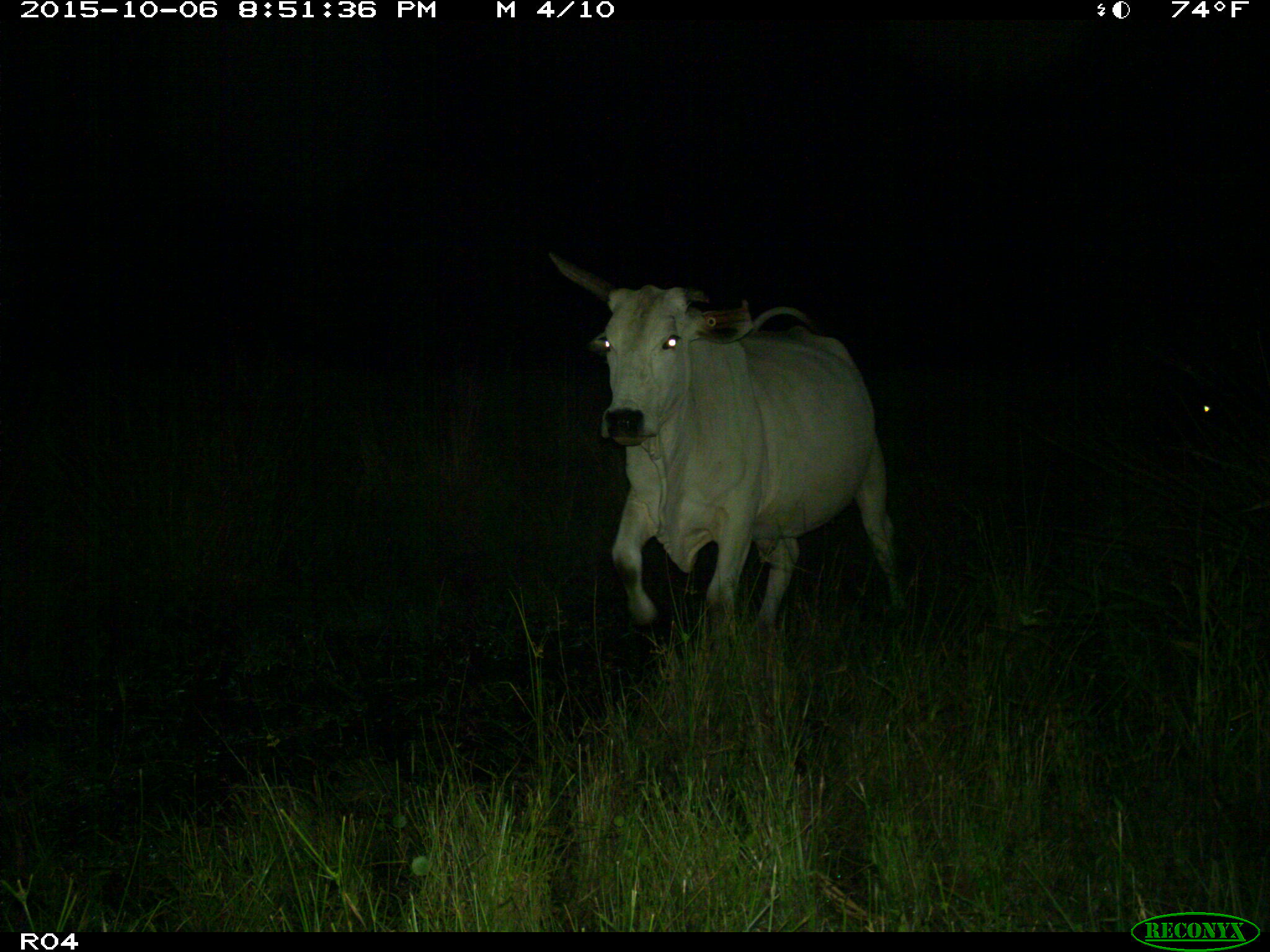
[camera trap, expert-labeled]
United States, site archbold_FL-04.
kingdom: Animalia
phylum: Chordata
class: Mammalia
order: Artiodactyla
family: Bovidae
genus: Bos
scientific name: Bos taurus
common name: domestic cow